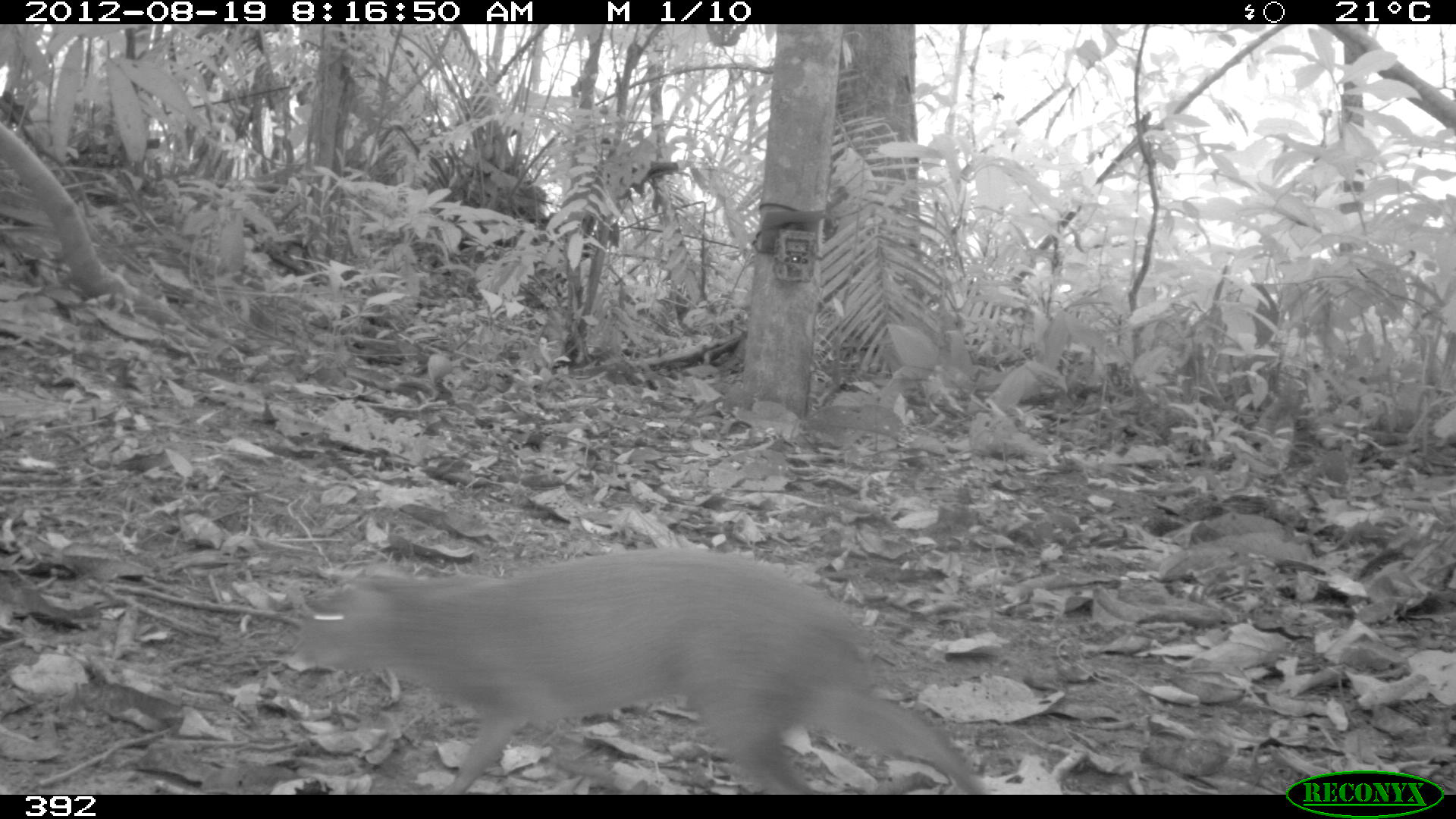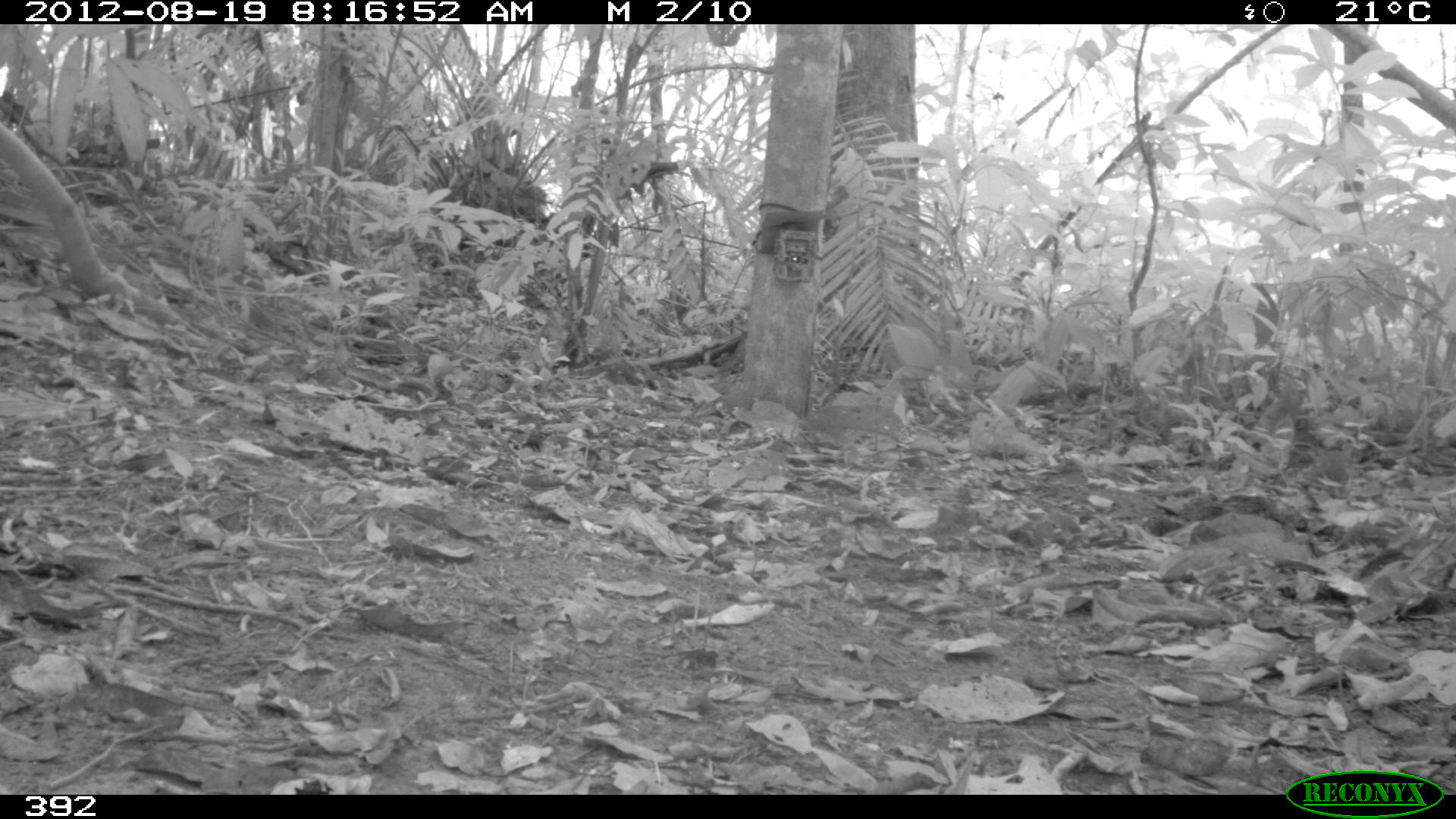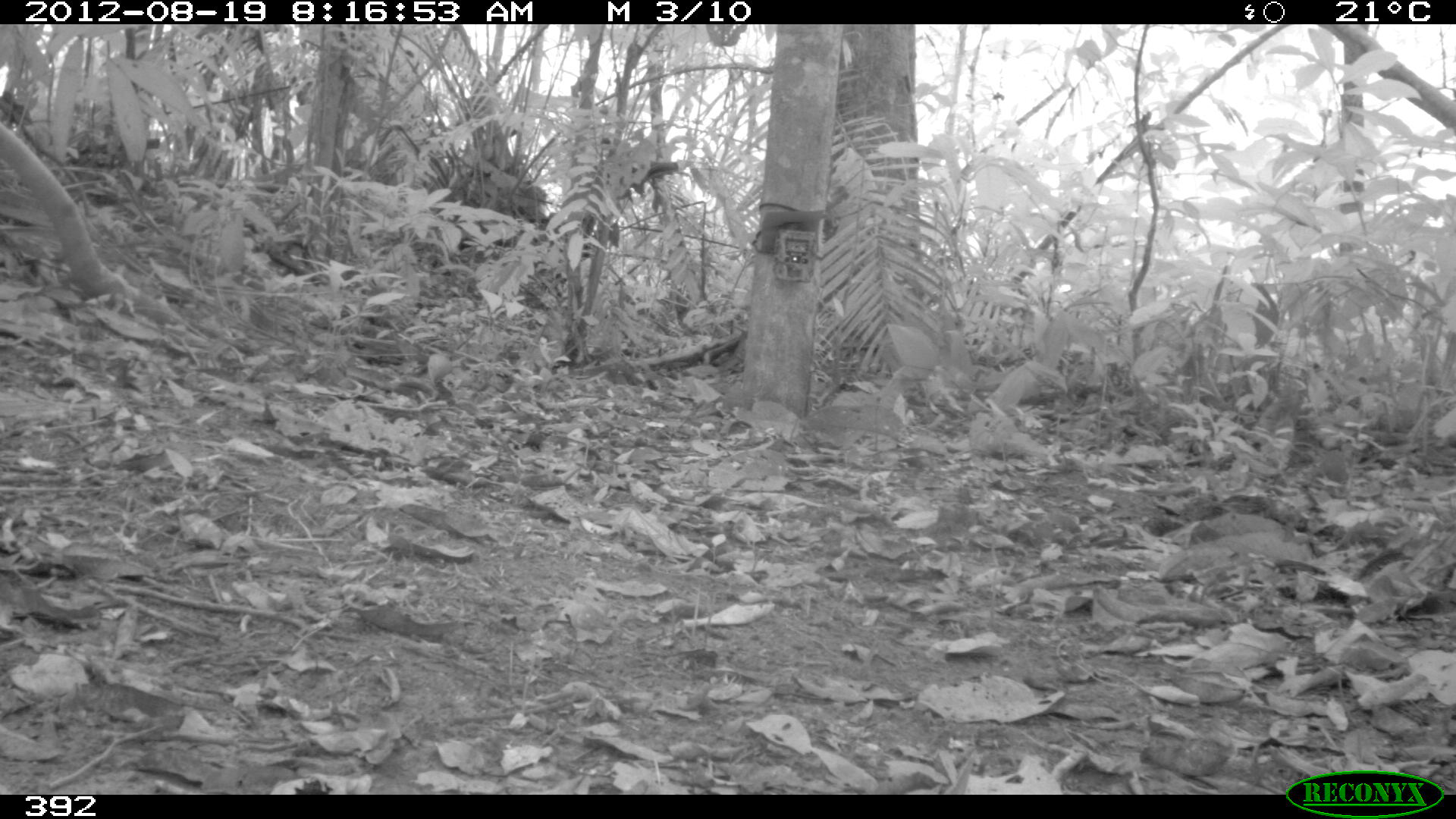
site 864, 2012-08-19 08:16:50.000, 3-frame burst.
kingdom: Animalia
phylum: Chordata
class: Mammalia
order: Rodentia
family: Dasyproctidae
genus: Dasyprocta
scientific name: Dasyprocta punctata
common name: central american agouti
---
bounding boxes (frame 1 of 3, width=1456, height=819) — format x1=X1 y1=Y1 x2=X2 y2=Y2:
dasyprocta punctata: x1=301 y1=549 x2=987 y2=794